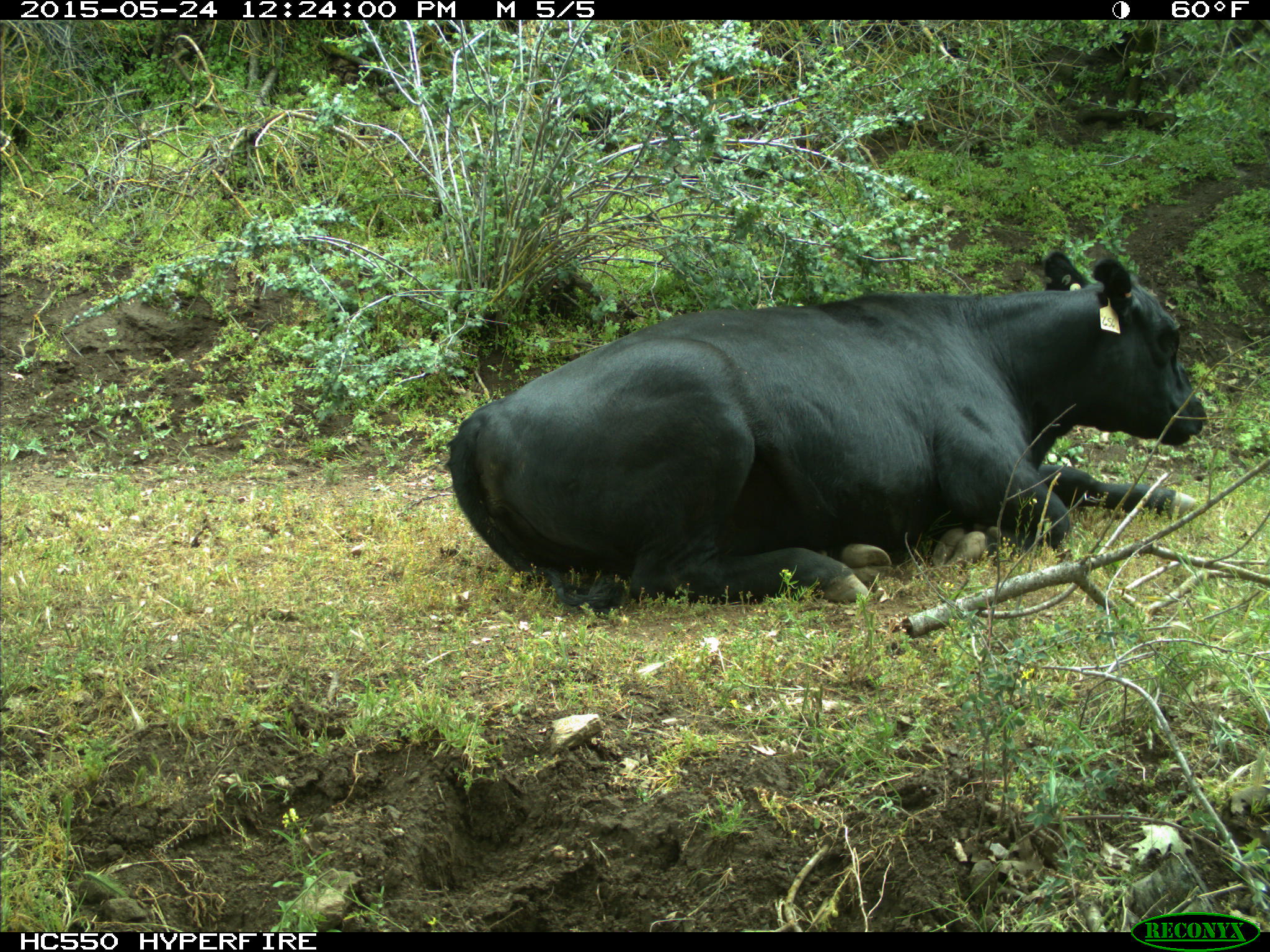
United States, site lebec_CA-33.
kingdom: Animalia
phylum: Chordata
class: Mammalia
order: Artiodactyla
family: Bovidae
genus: Bos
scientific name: Bos taurus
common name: domestic cow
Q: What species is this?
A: Bos taurus (domestic cow).